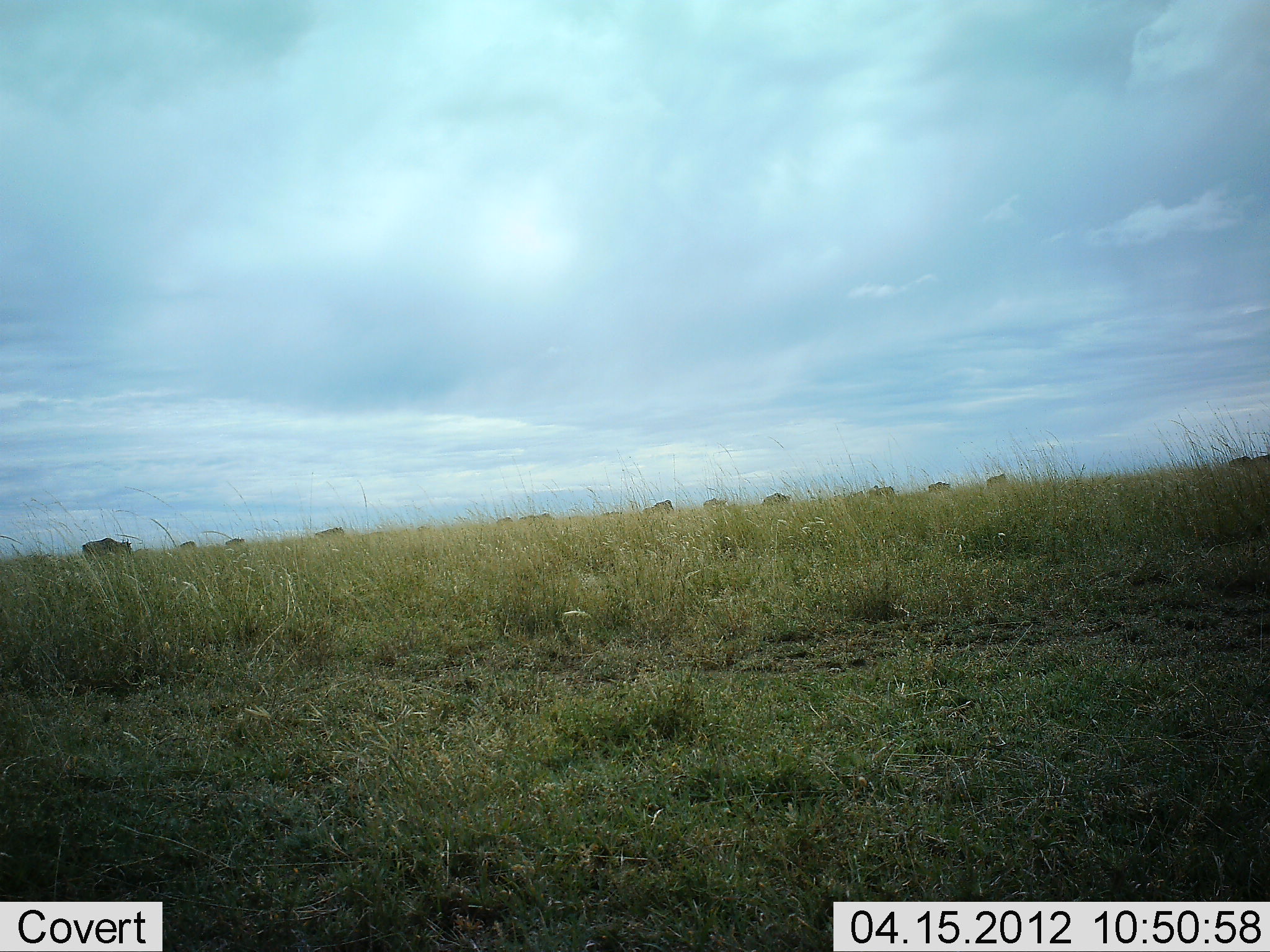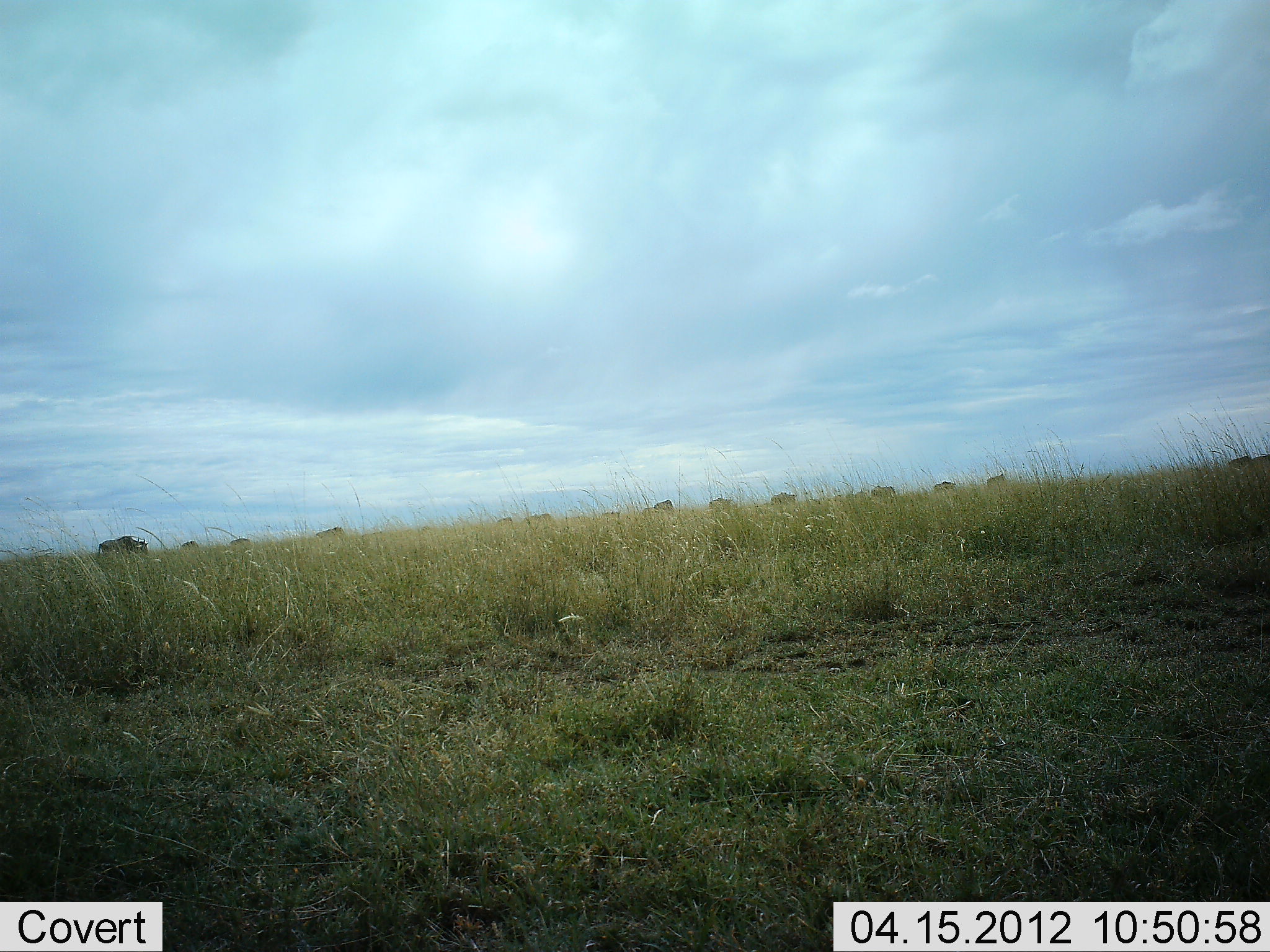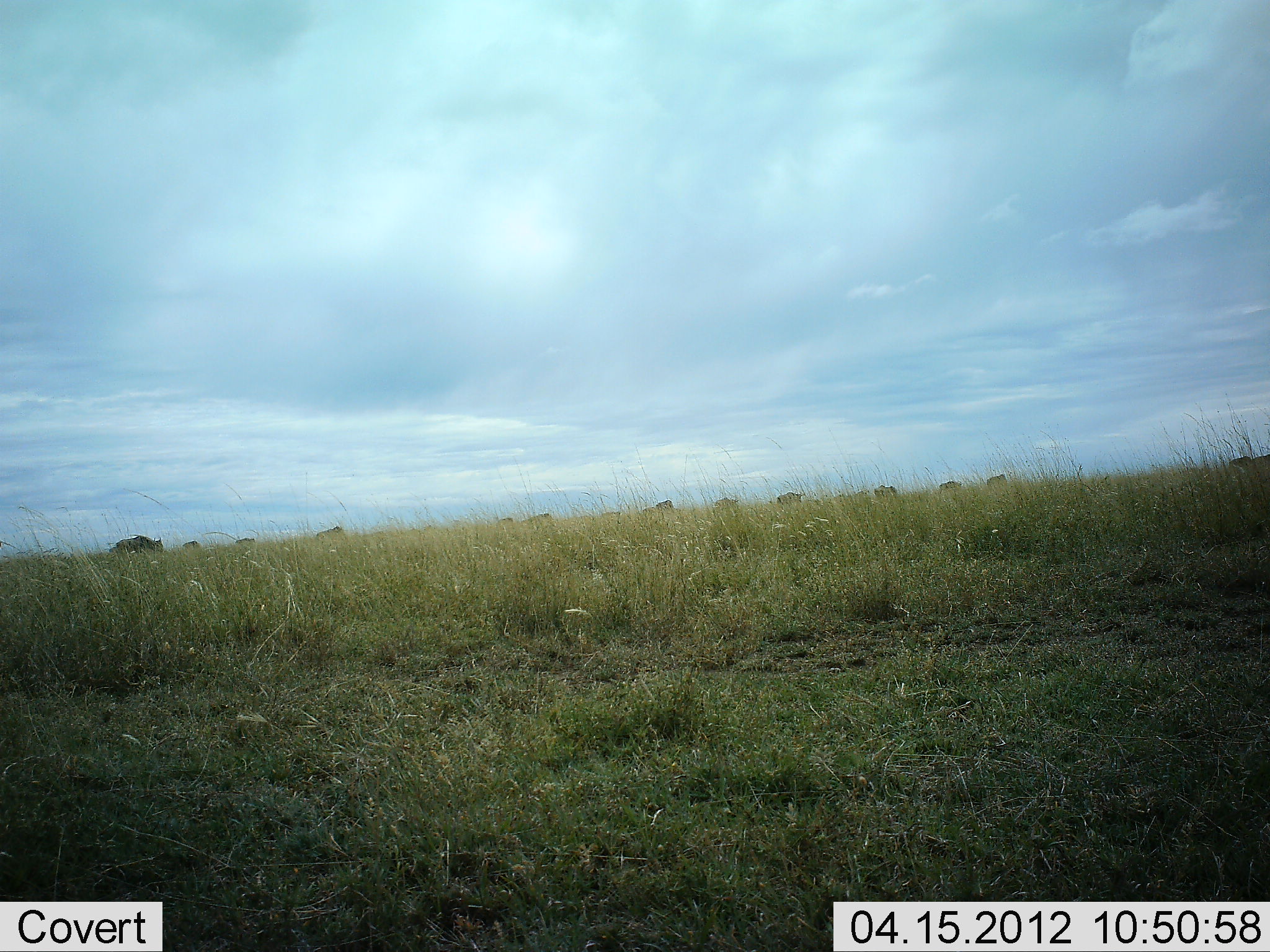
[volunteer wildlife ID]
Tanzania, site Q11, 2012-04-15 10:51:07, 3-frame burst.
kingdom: Animalia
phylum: Chordata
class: Mammalia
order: Artiodactyla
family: Bovidae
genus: Connochaetes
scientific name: Connochaetes taurinus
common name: blue wildebeest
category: wildebeest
Wildebeest (blue wildebeest) (Connochaetes taurinus), count 11-50. Behavior (volunteer vote fractions): standing 38%, resting 0%, moving 100%, interacting 0%. Young present (vote fraction): 0%. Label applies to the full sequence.